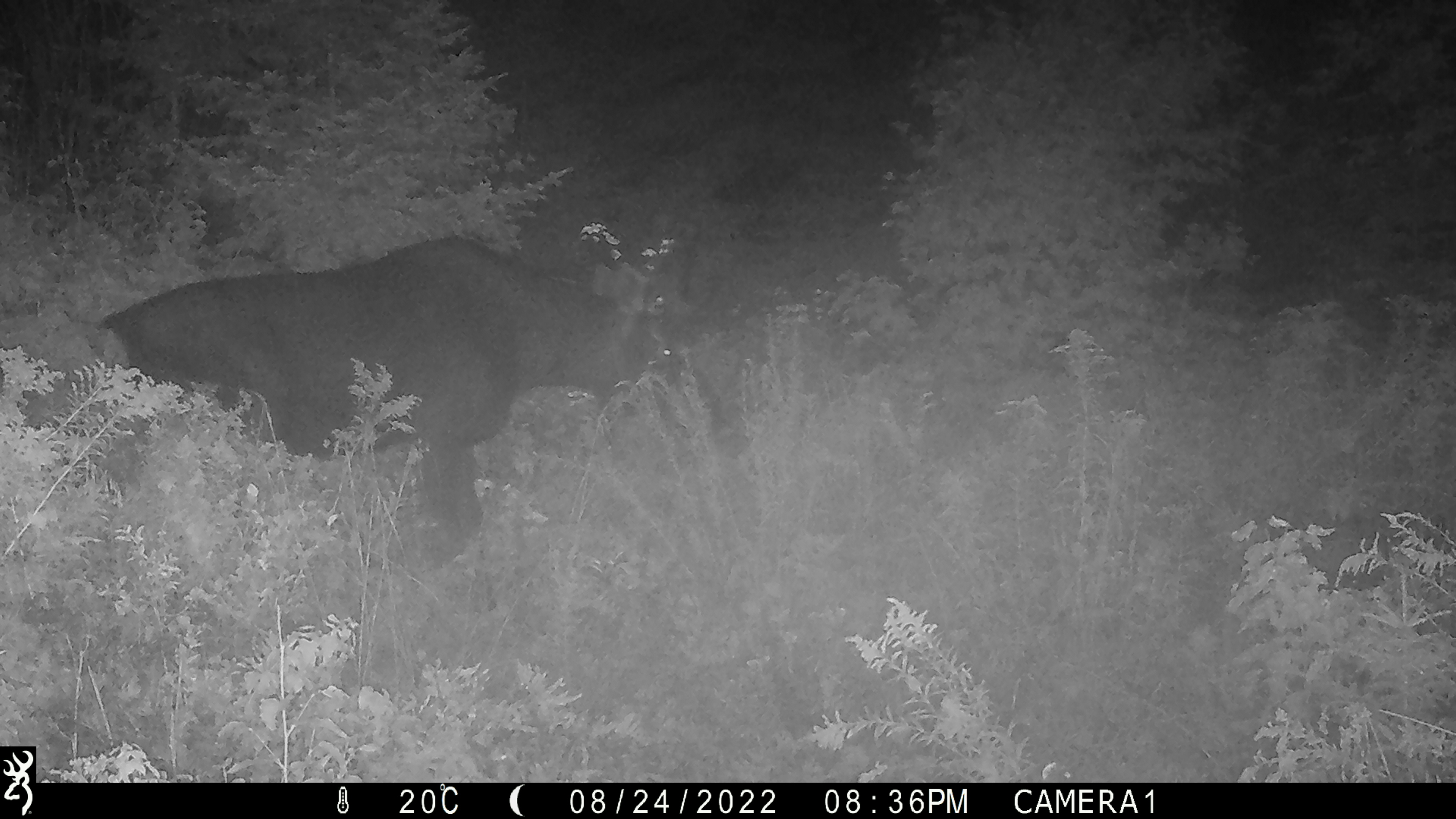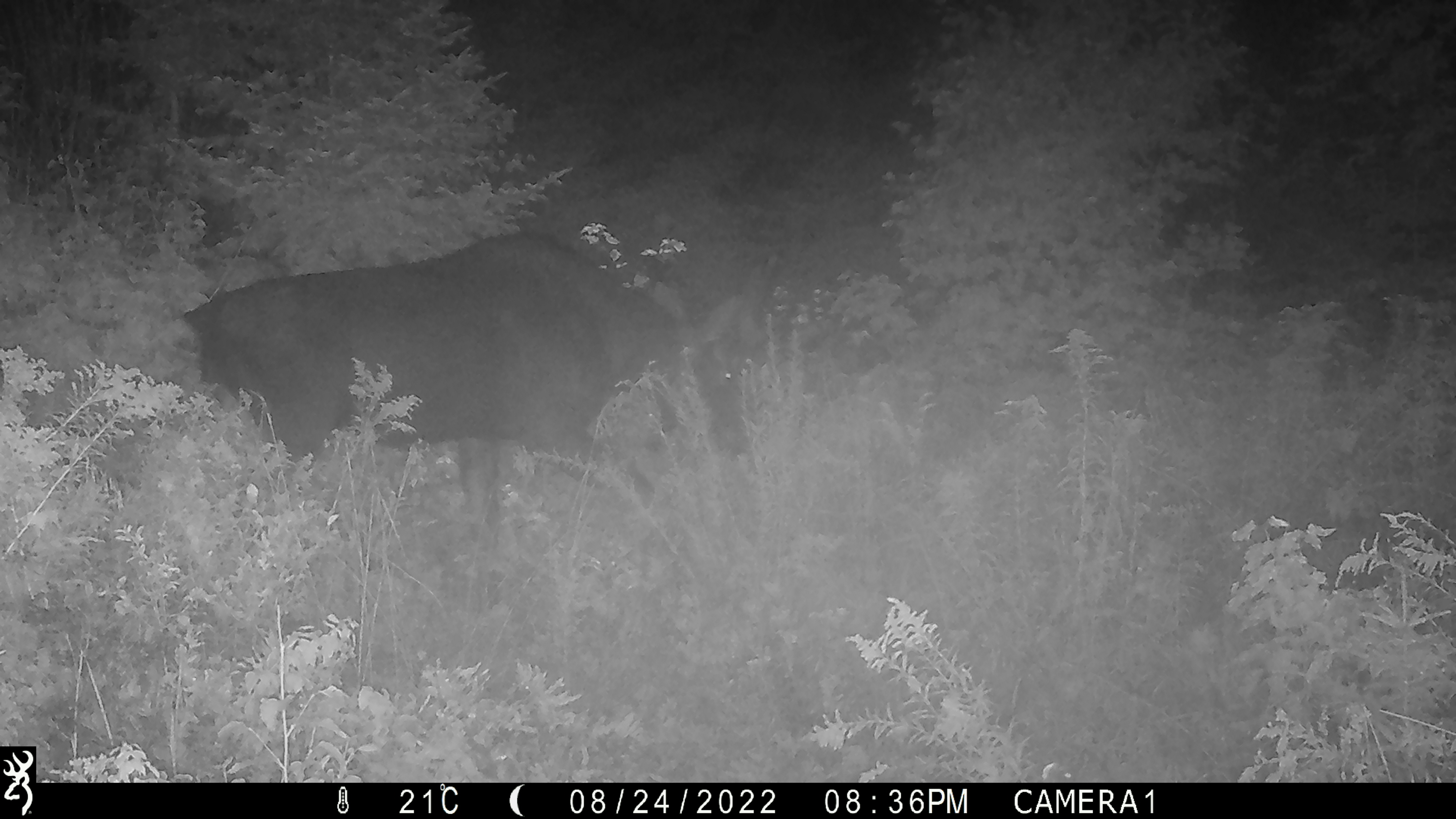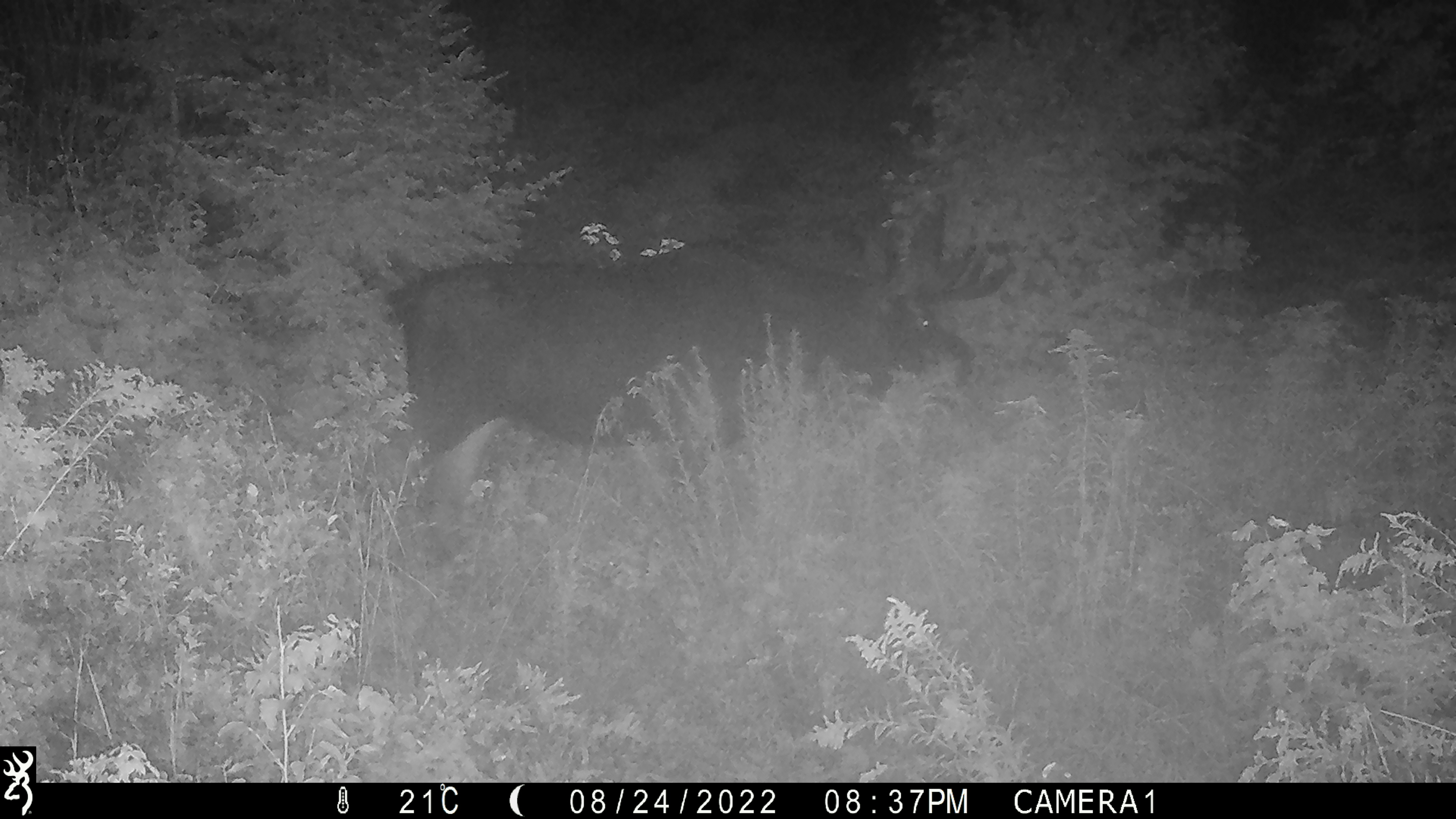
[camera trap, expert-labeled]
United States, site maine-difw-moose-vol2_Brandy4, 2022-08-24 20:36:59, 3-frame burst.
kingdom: Animalia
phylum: Chordata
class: Mammalia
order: Artiodactyla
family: Cervidae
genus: Alces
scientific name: Alces alces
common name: moose